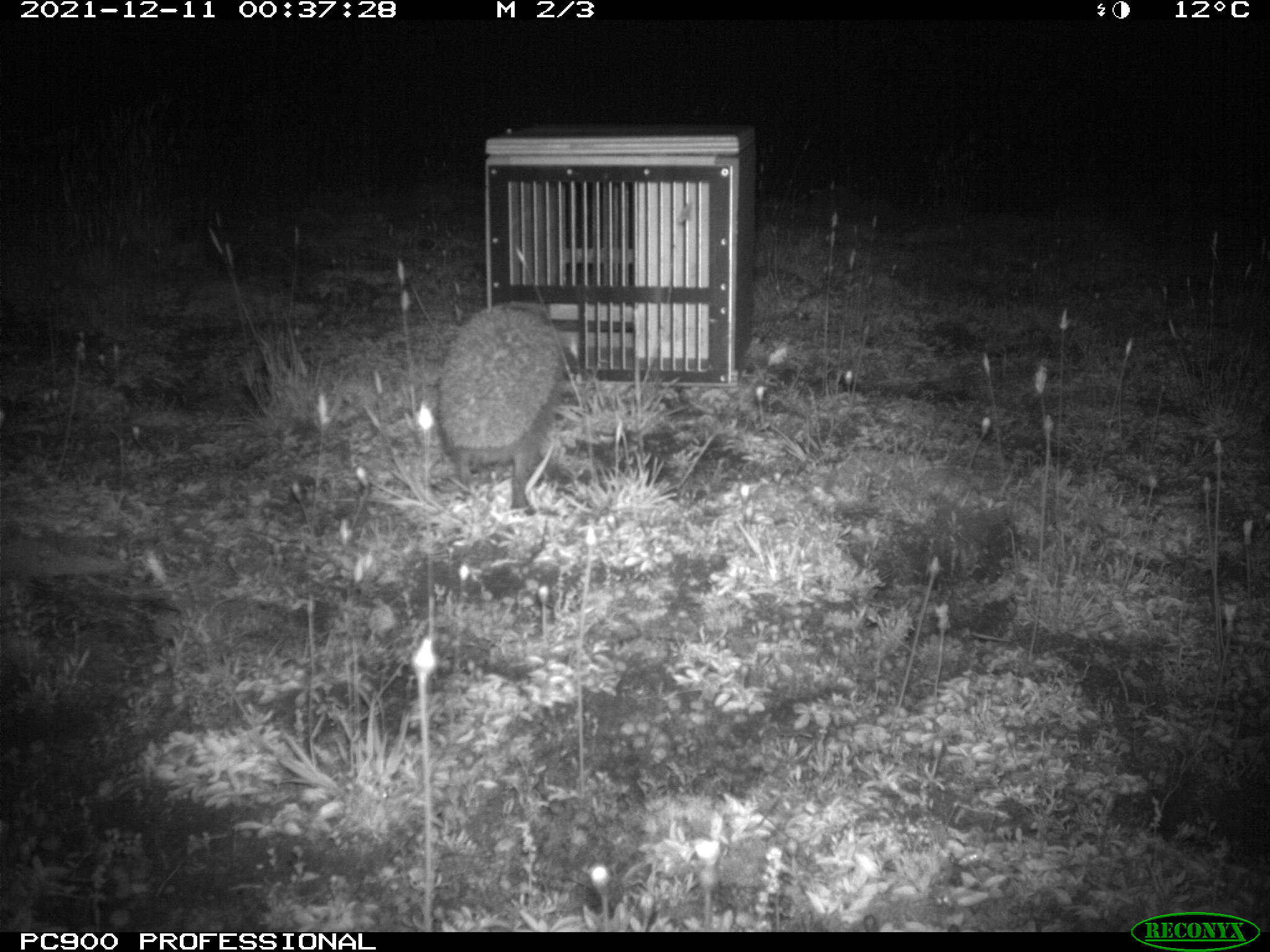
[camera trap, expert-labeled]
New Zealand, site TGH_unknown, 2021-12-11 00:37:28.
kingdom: Animalia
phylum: Chordata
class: Mammalia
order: Eulipotyphla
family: Erinaceidae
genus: Erinaceus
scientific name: Erinaceus europaeus europaeus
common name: european hedgehog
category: hedgehog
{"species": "hedgehog (european hedgehog) (Erinaceus europaeus europaeus)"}